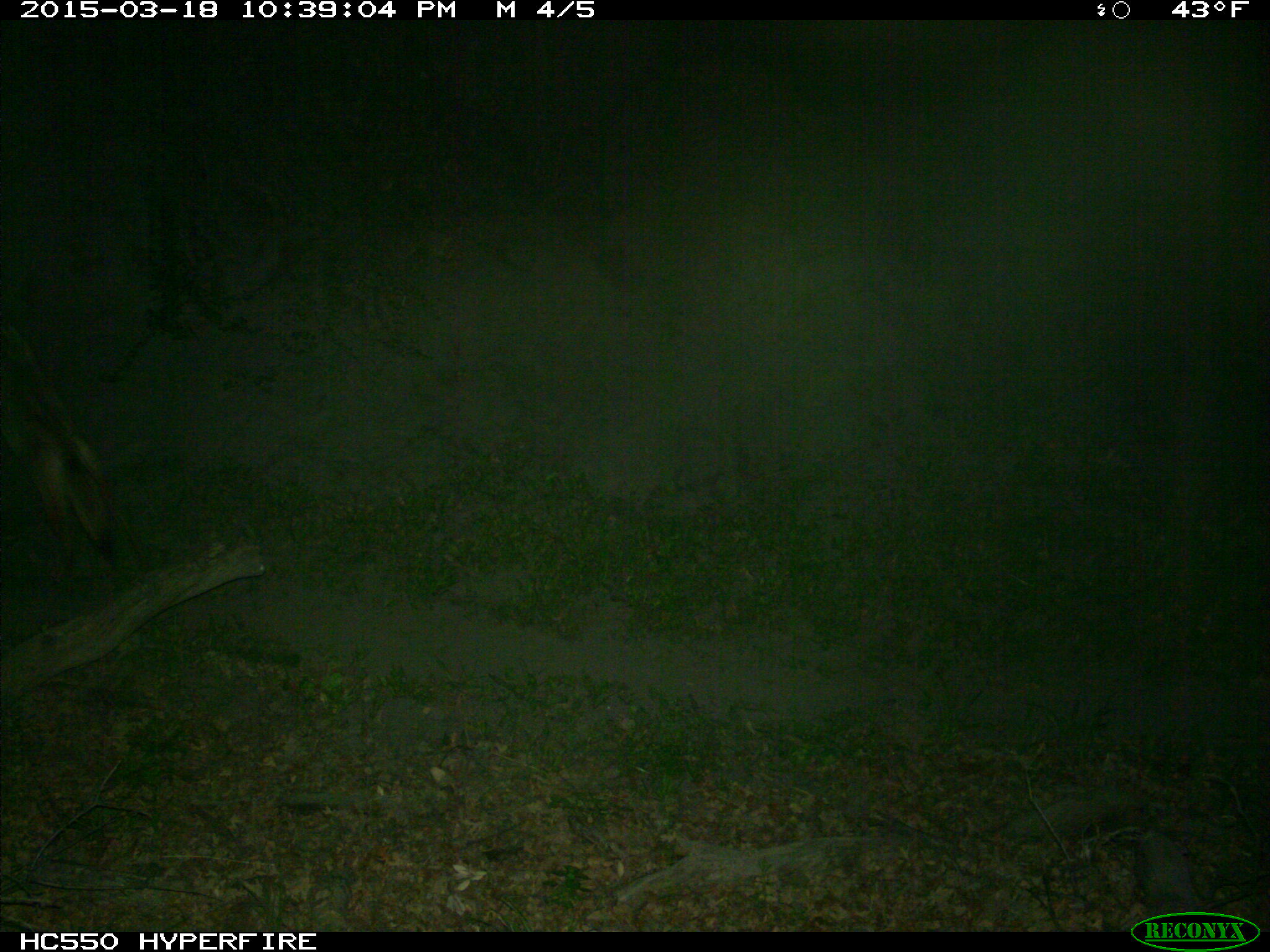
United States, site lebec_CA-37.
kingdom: Animalia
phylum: Chordata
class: Mammalia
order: Carnivora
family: Canidae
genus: Canis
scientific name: Canis latrans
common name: coyote